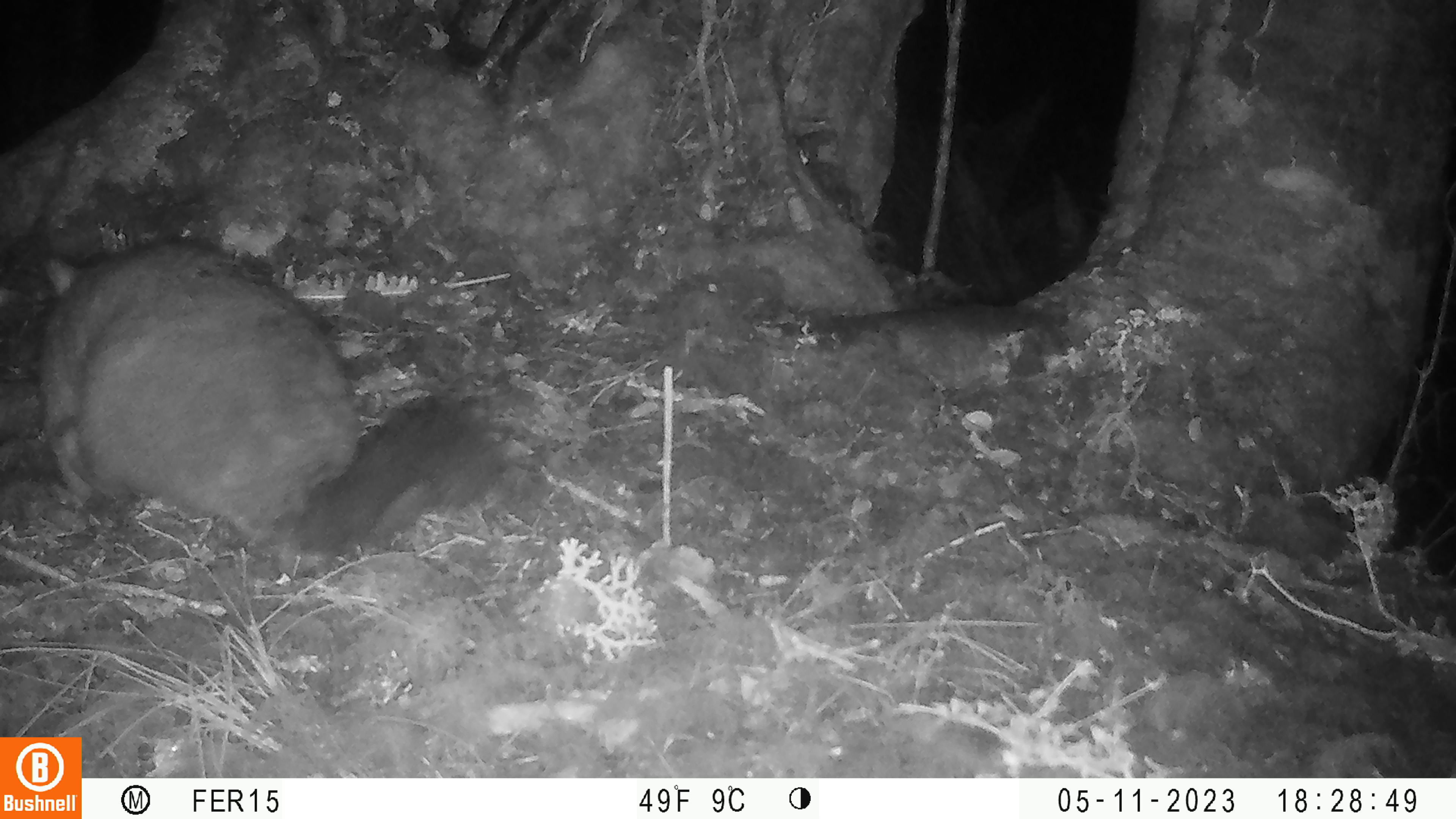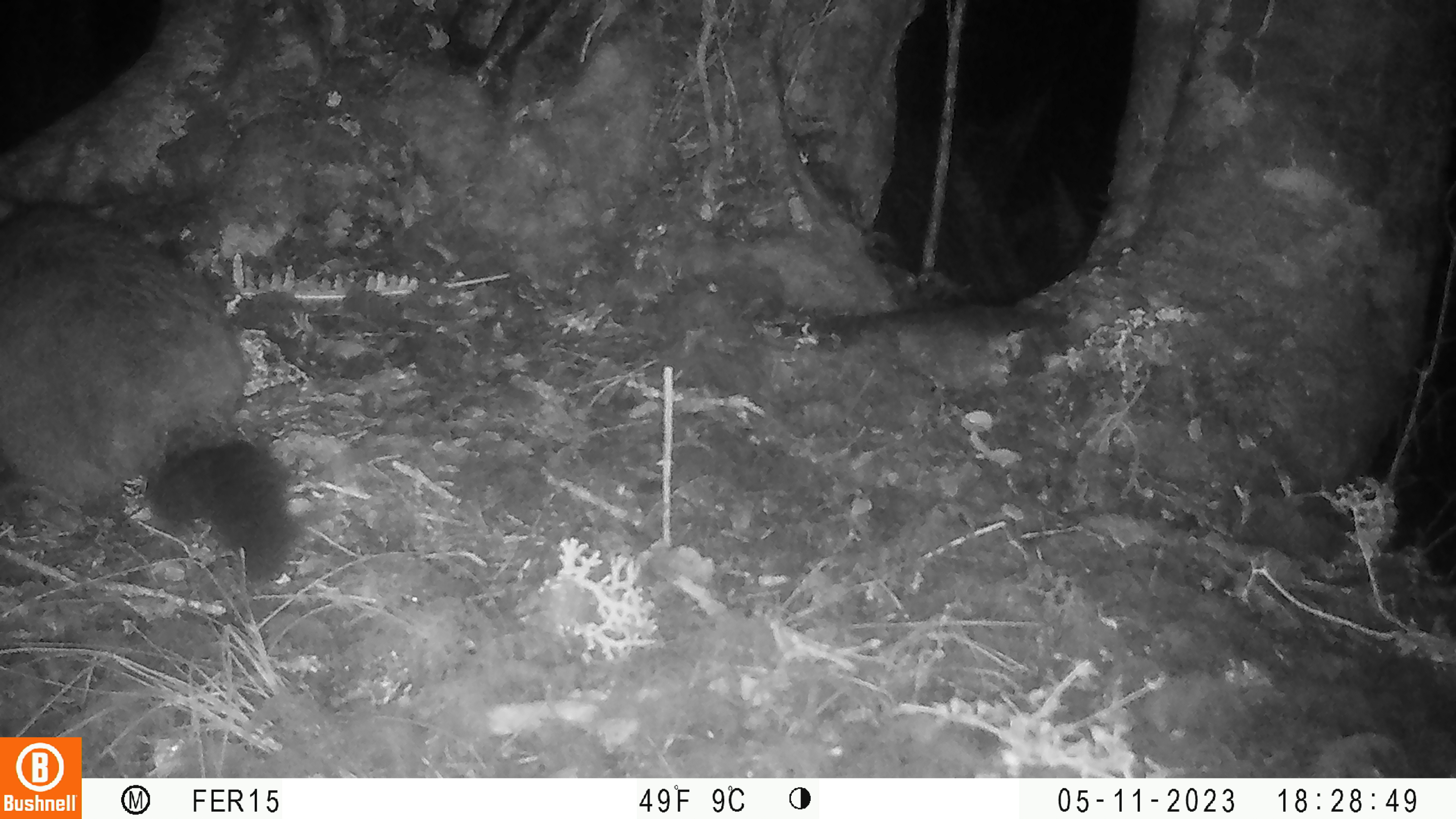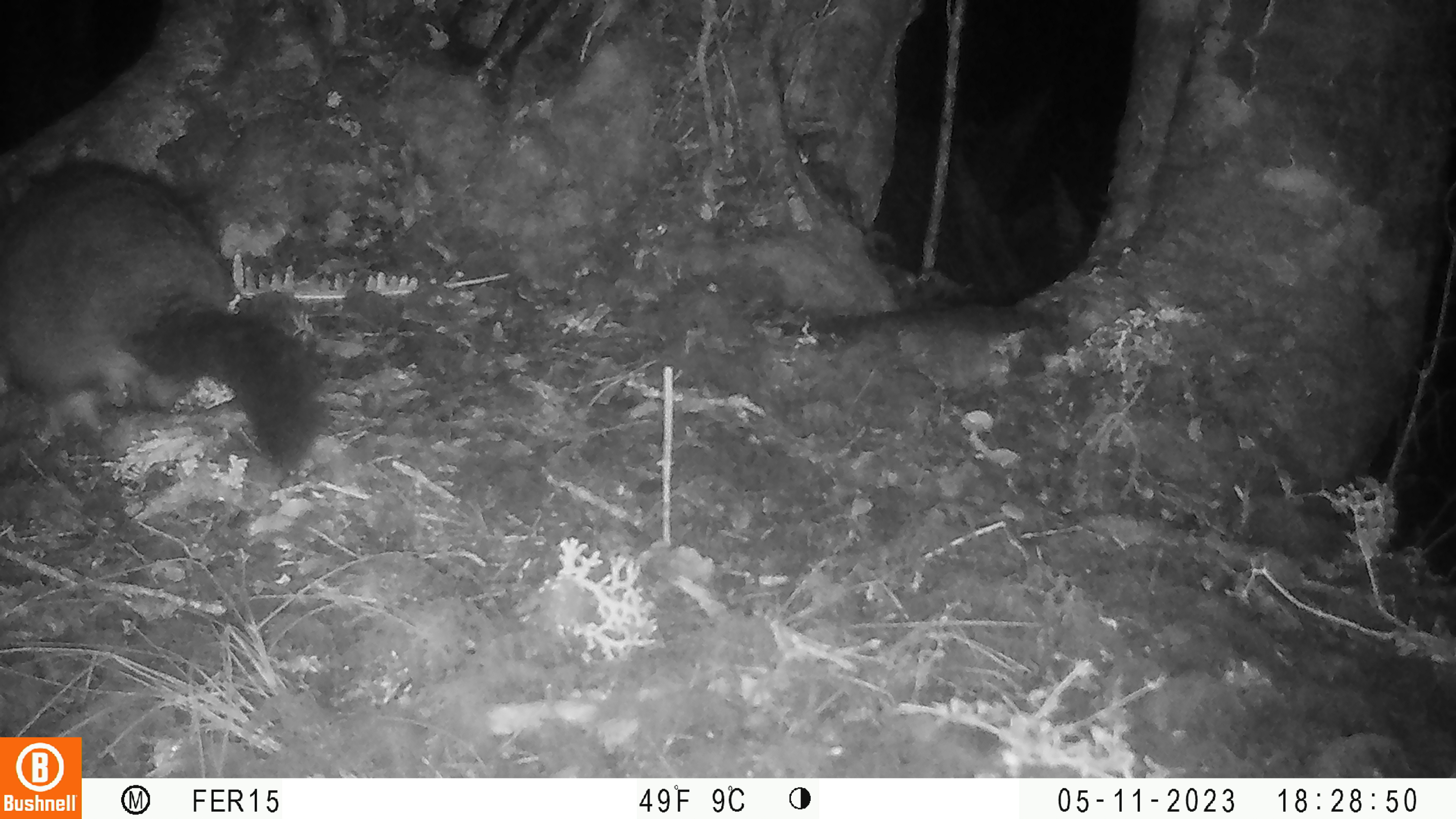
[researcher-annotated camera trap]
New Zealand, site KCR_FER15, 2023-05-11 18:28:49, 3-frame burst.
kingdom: Animalia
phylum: Chordata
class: Mammalia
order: Diprotodontia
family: Phalangeridae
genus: Trichosurus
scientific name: Trichosurus vulpecula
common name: common brushtail possum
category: possum